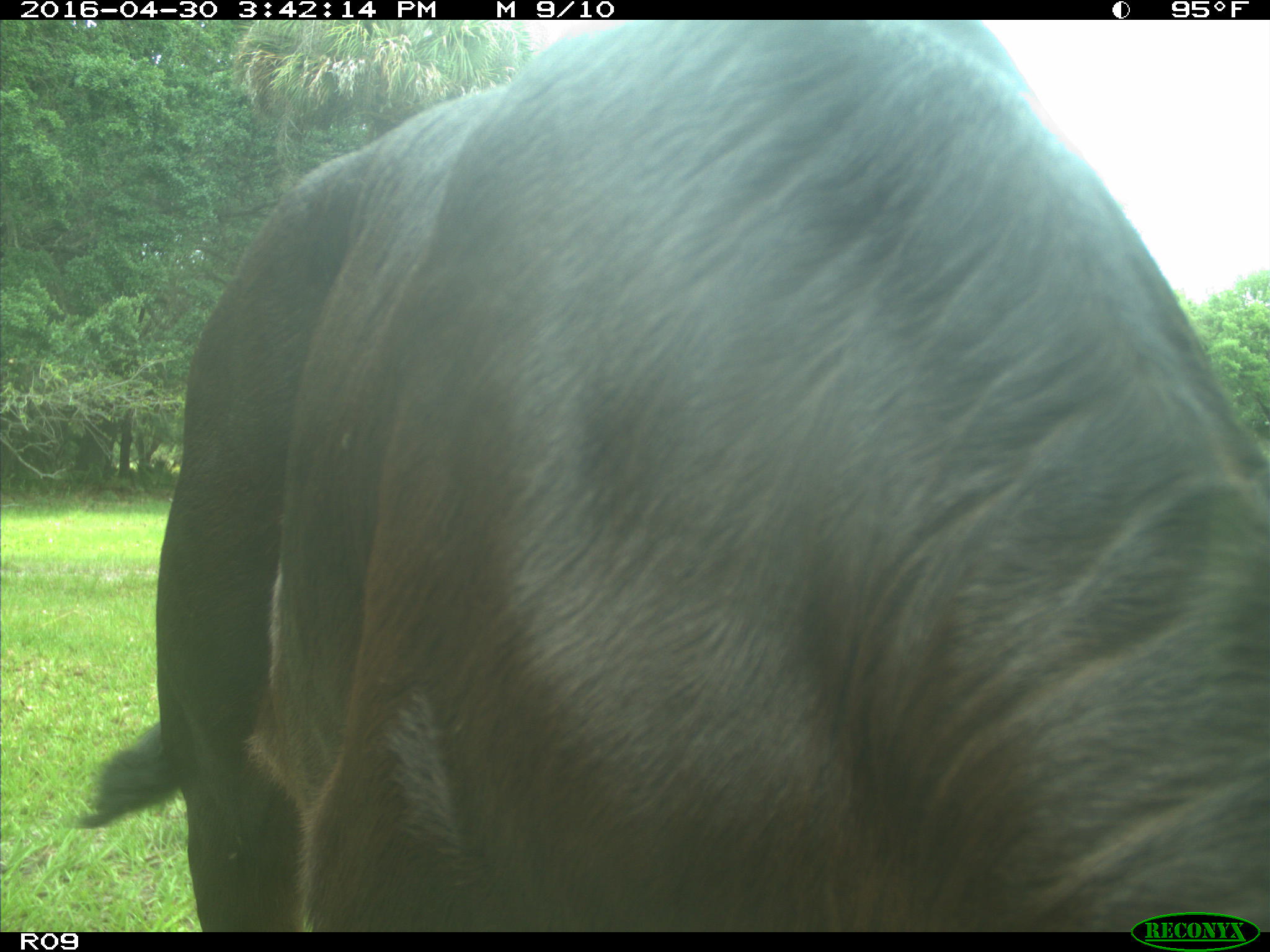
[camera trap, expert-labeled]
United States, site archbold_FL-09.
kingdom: Animalia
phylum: Chordata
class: Mammalia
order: Artiodactyla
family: Bovidae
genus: Bos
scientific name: Bos taurus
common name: domestic cow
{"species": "Bos taurus (domestic cow)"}